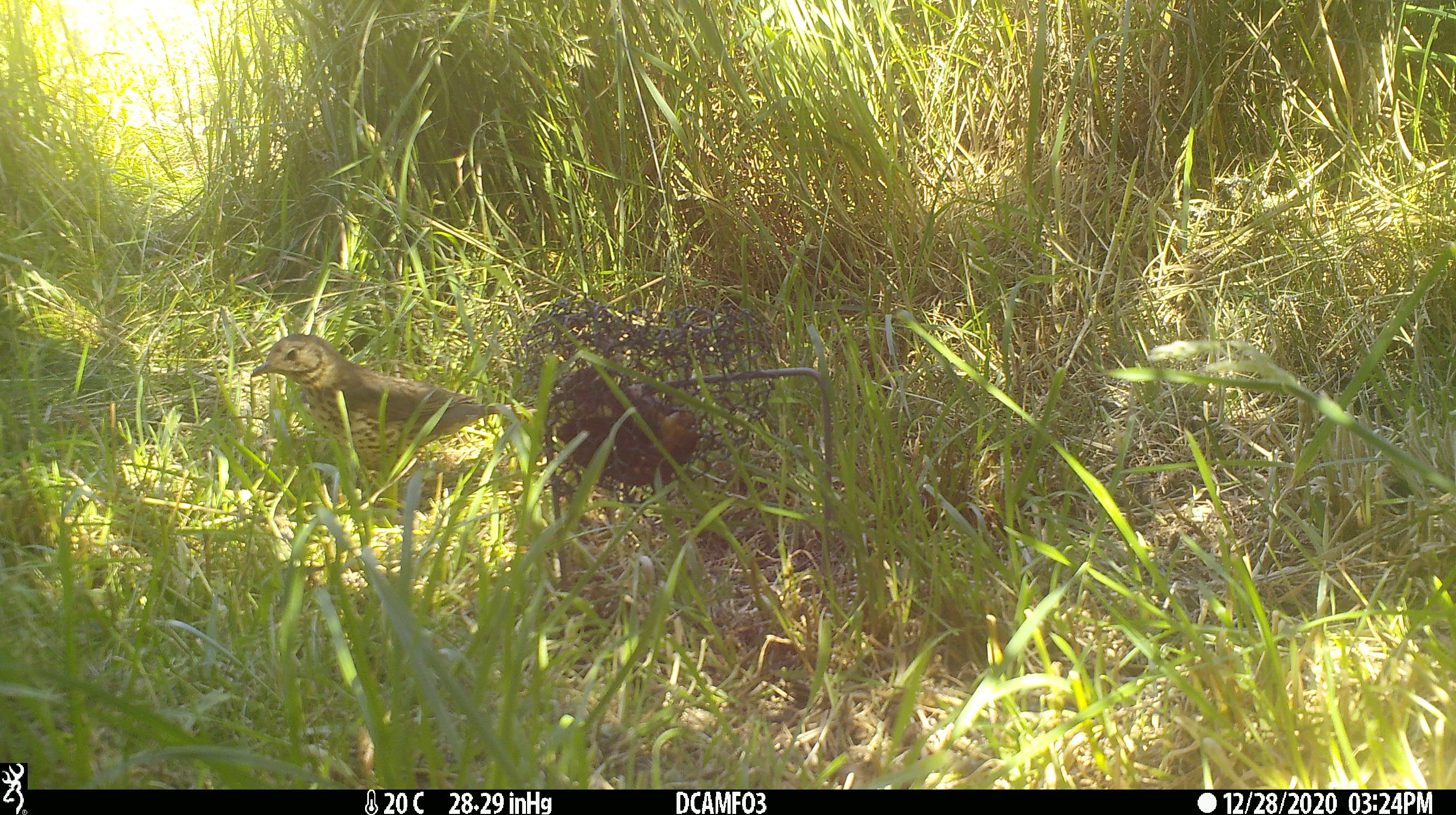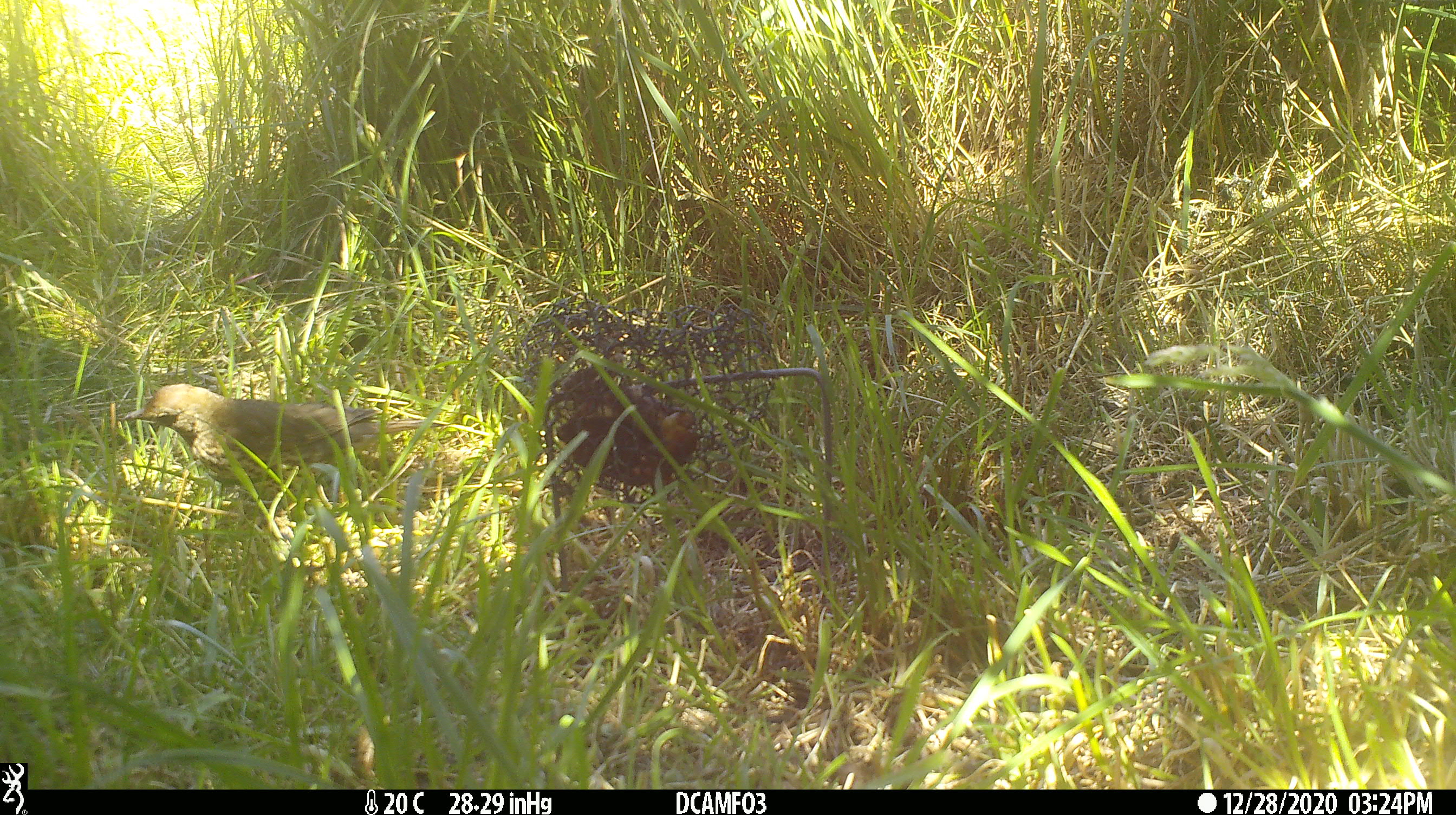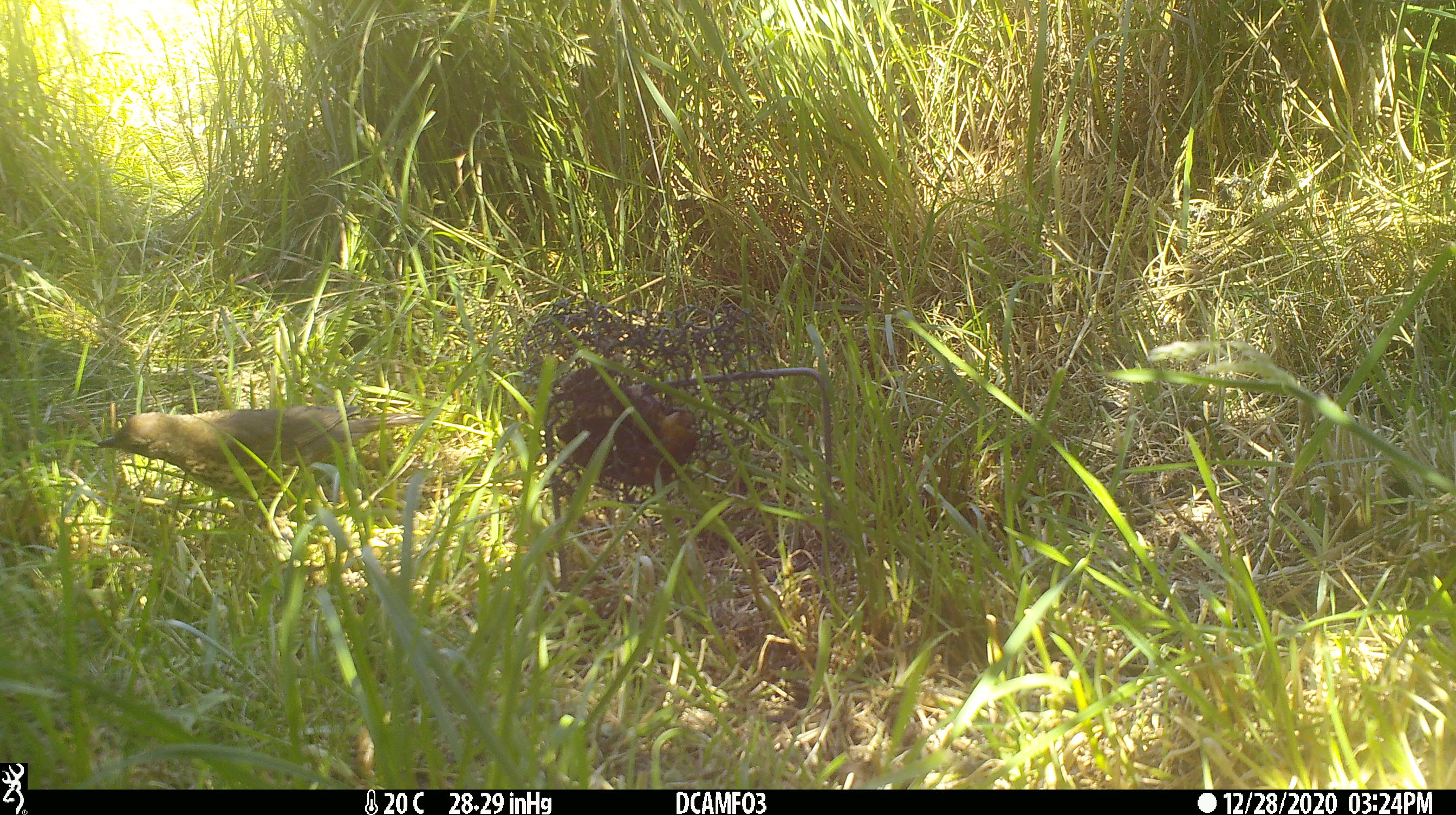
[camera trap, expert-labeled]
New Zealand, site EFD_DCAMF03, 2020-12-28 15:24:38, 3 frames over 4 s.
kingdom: Animalia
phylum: Chordata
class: Aves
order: Passeriformes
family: Turdidae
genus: Turdus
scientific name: Turdus philomelos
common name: song thrush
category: thrush